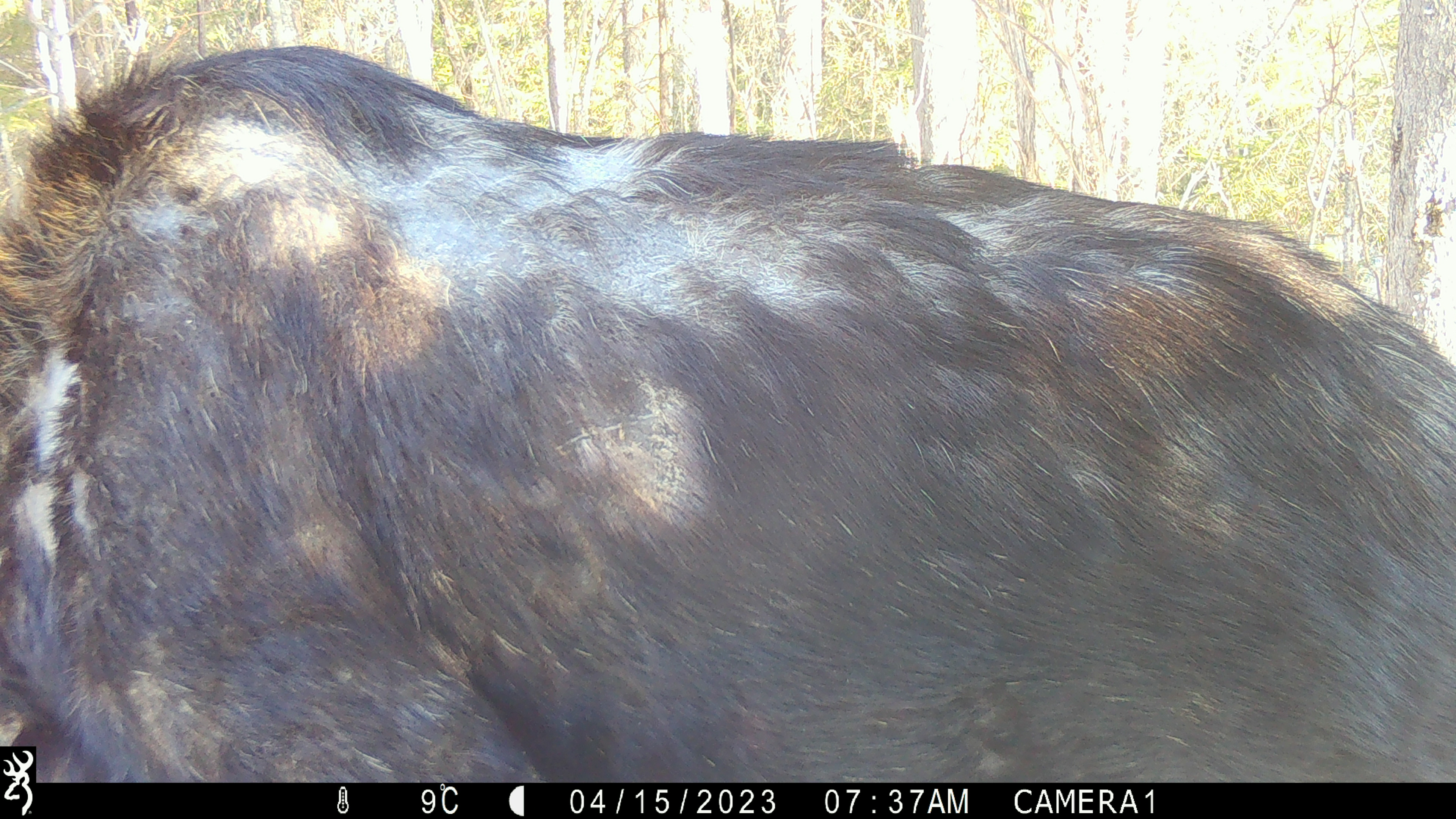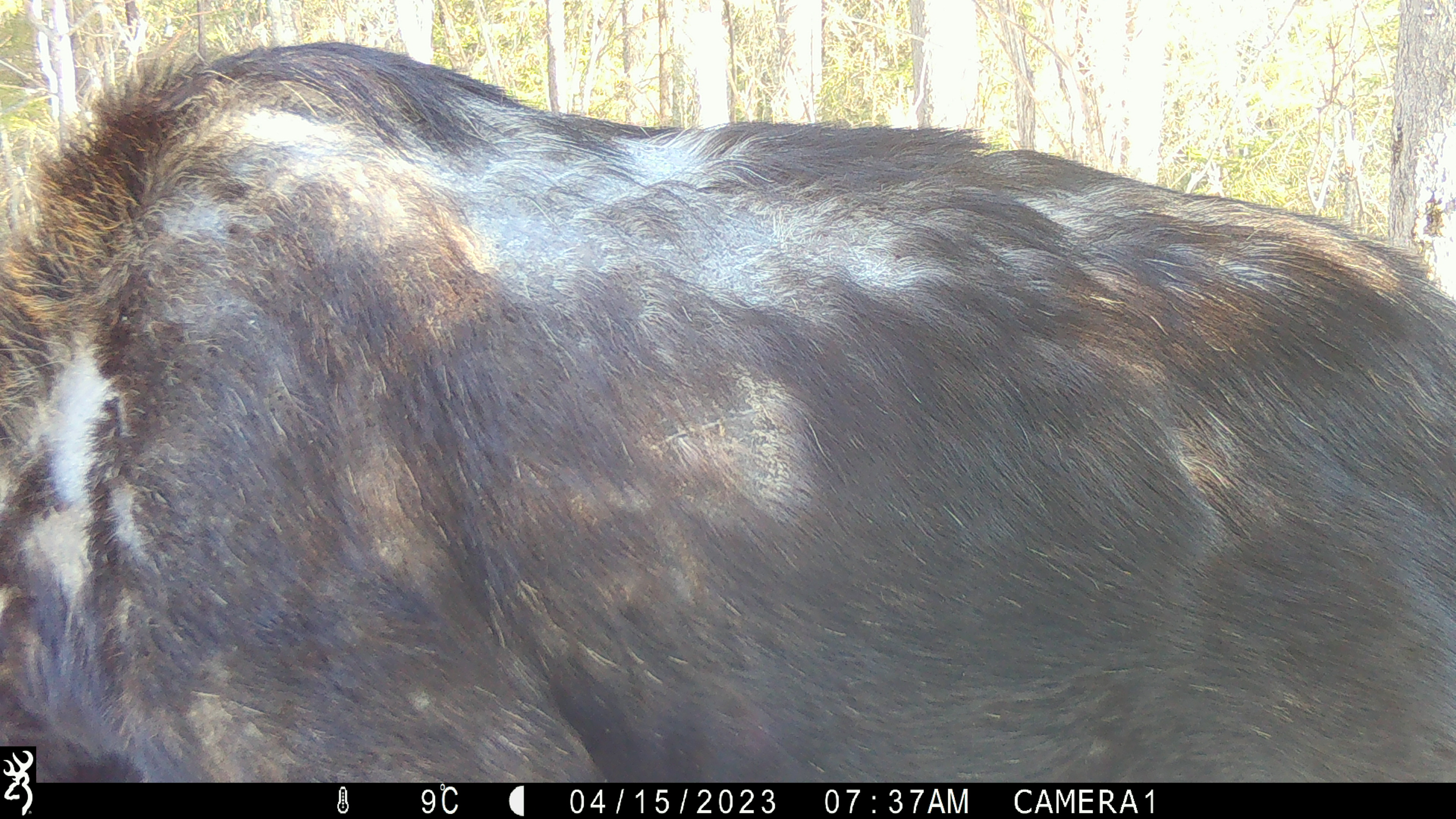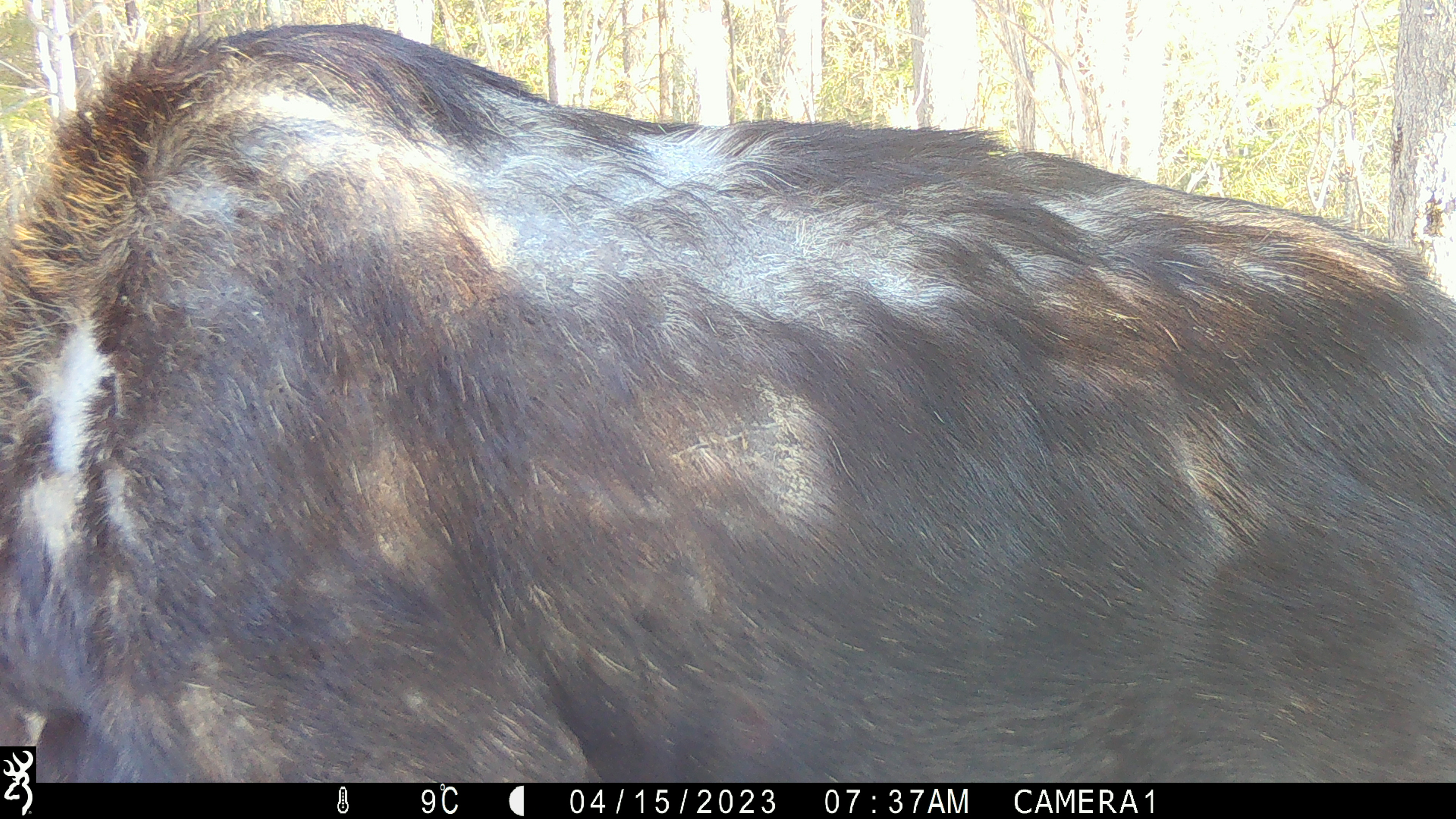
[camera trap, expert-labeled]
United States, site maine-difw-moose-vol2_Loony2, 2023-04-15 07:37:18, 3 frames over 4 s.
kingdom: Animalia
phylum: Chordata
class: Mammalia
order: Artiodactyla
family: Cervidae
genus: Alces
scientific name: Alces alces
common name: moose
Moose (Alces alces).